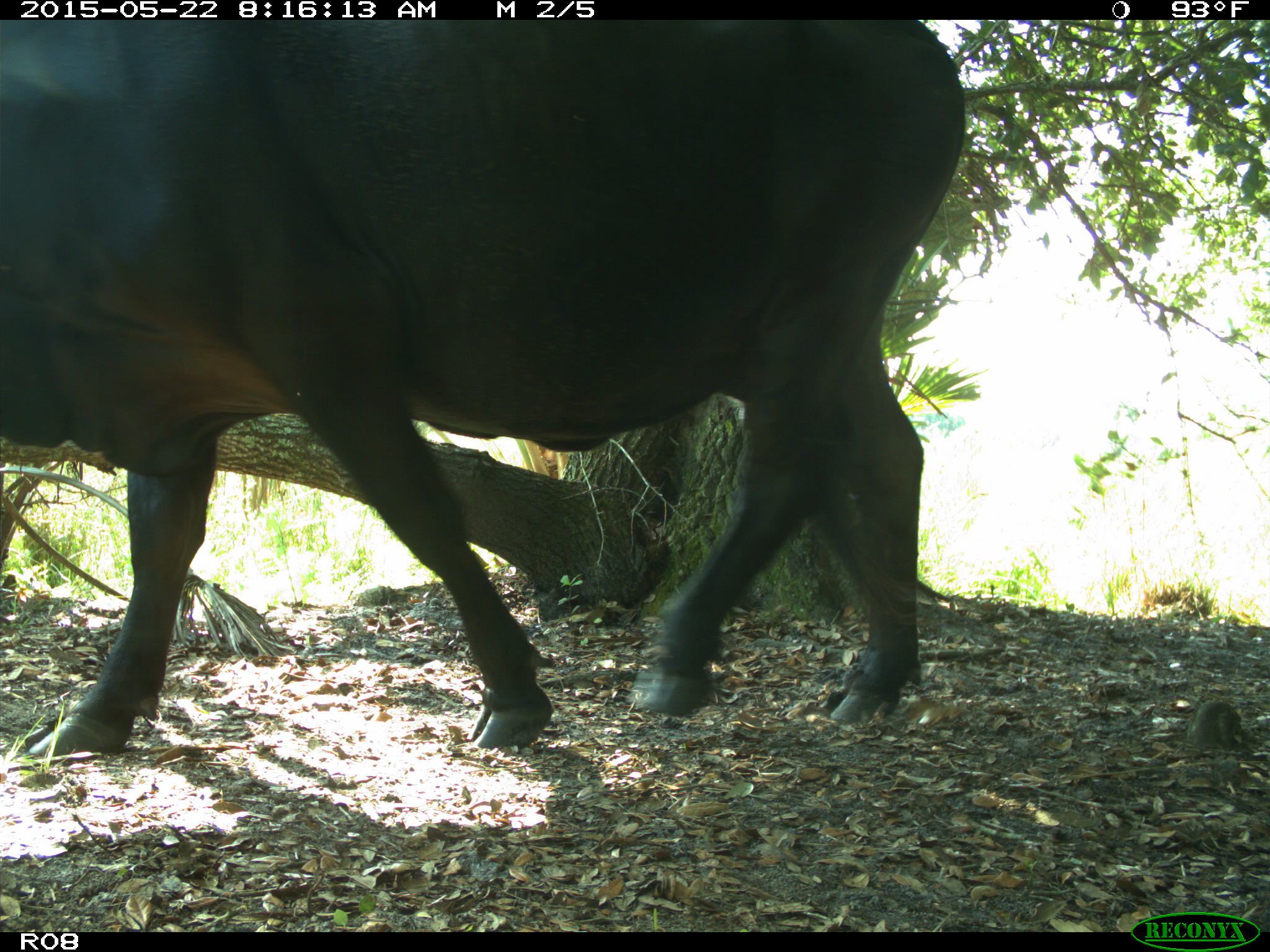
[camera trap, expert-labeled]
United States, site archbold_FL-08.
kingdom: Animalia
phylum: Chordata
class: Mammalia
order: Artiodactyla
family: Bovidae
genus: Bos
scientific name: Bos taurus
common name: domestic cow